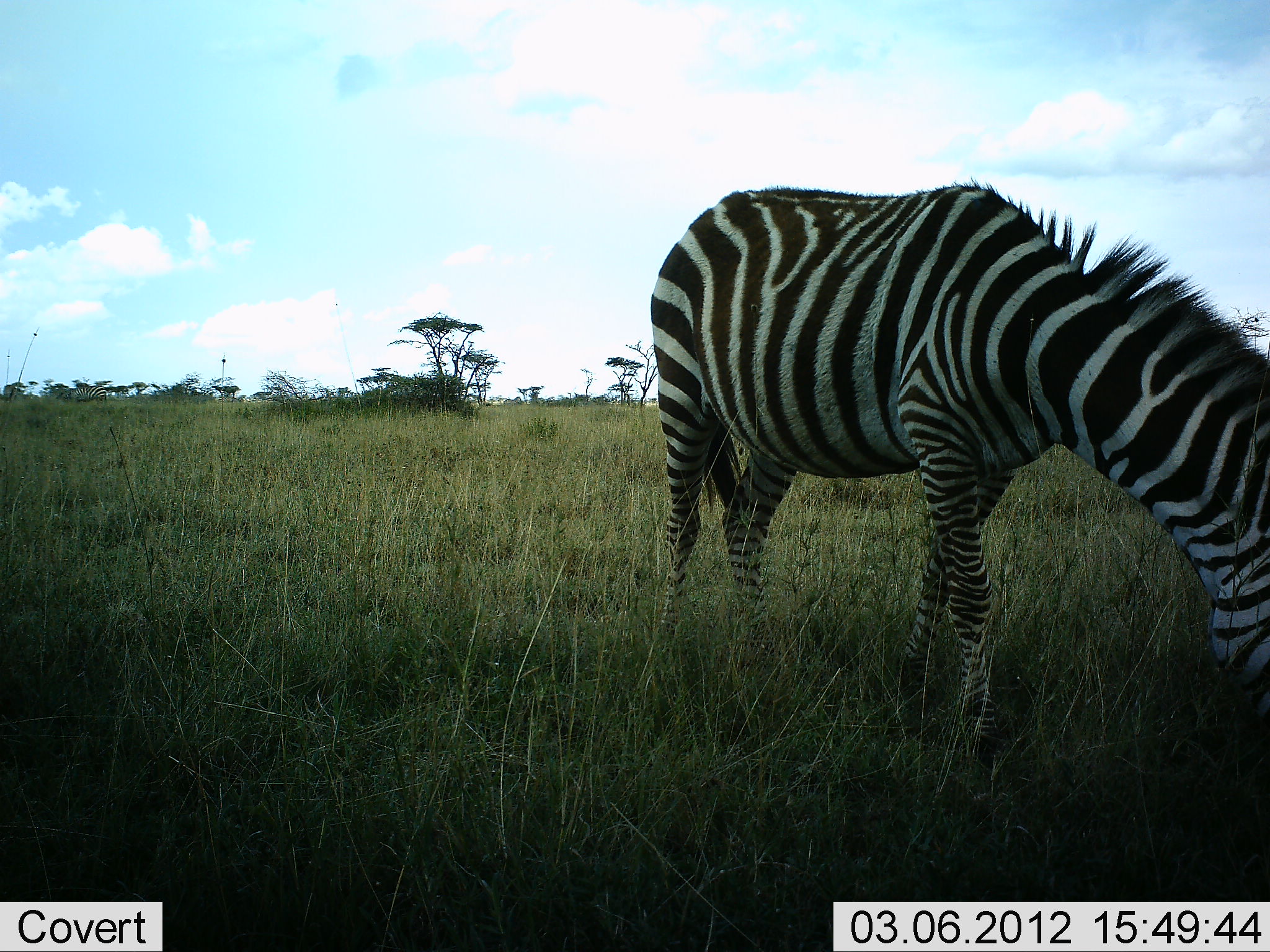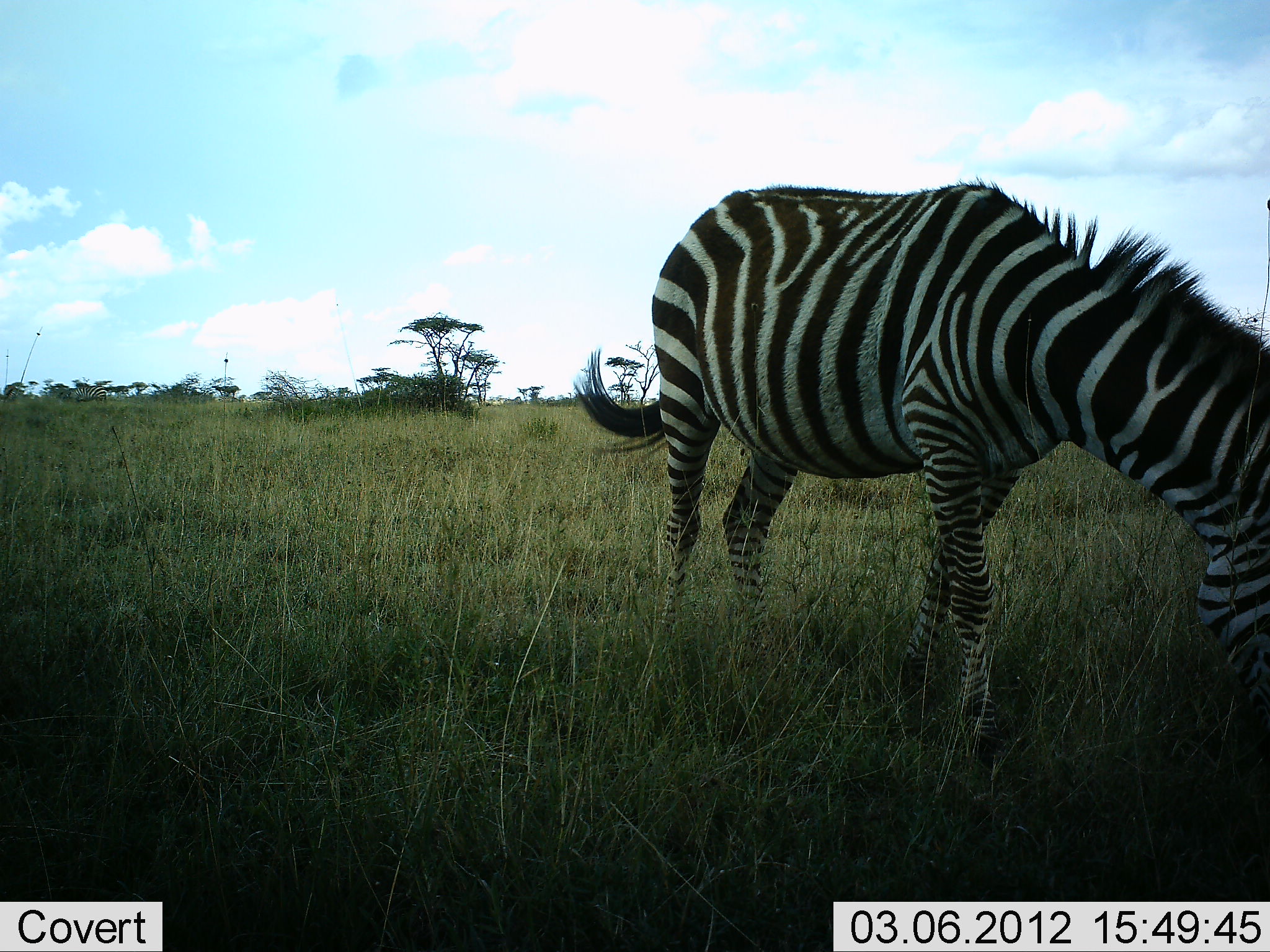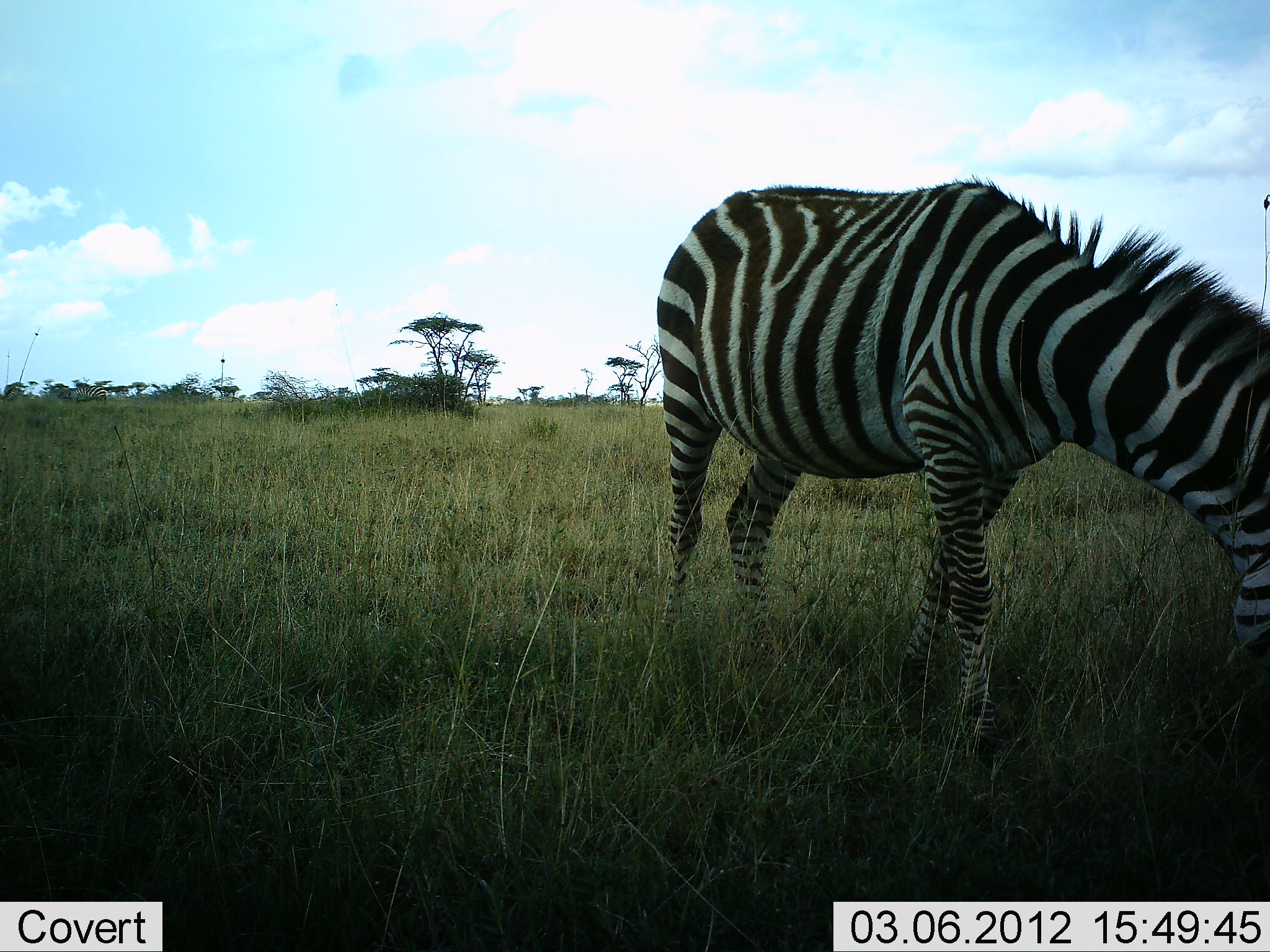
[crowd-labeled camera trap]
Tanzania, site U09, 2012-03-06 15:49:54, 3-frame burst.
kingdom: Animalia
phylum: Chordata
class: Mammalia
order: Perissodactyla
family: Equidae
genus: Equus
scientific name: Equus quagga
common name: plains zebra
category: zebra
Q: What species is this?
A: Zebra (plains zebra) (Equus quagga).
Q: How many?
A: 1.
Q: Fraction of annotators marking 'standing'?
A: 37%.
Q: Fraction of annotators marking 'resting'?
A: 0%.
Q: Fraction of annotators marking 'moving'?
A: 0%.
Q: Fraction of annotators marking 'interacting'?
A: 0%.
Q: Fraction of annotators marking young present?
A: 0%.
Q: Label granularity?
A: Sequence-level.